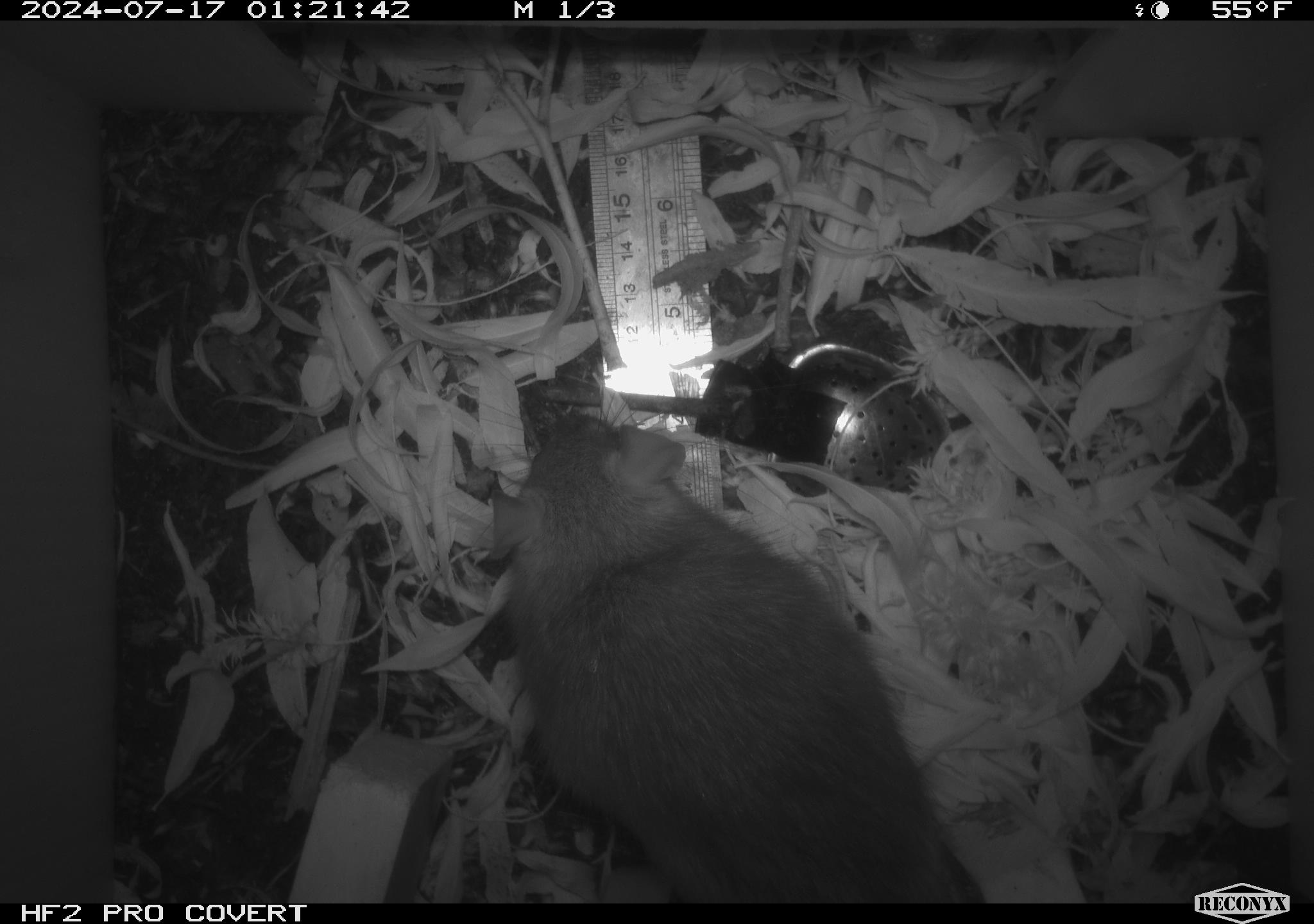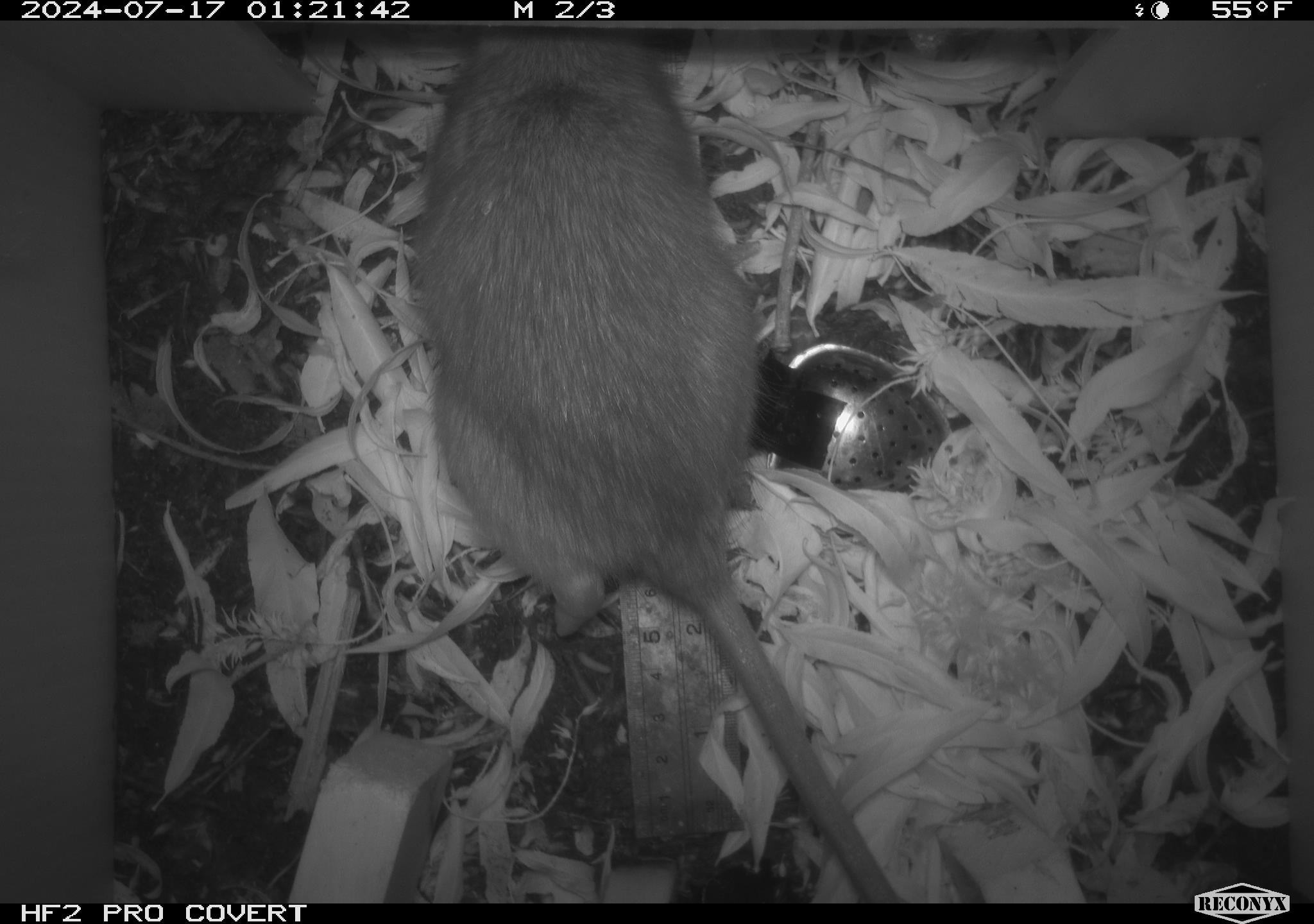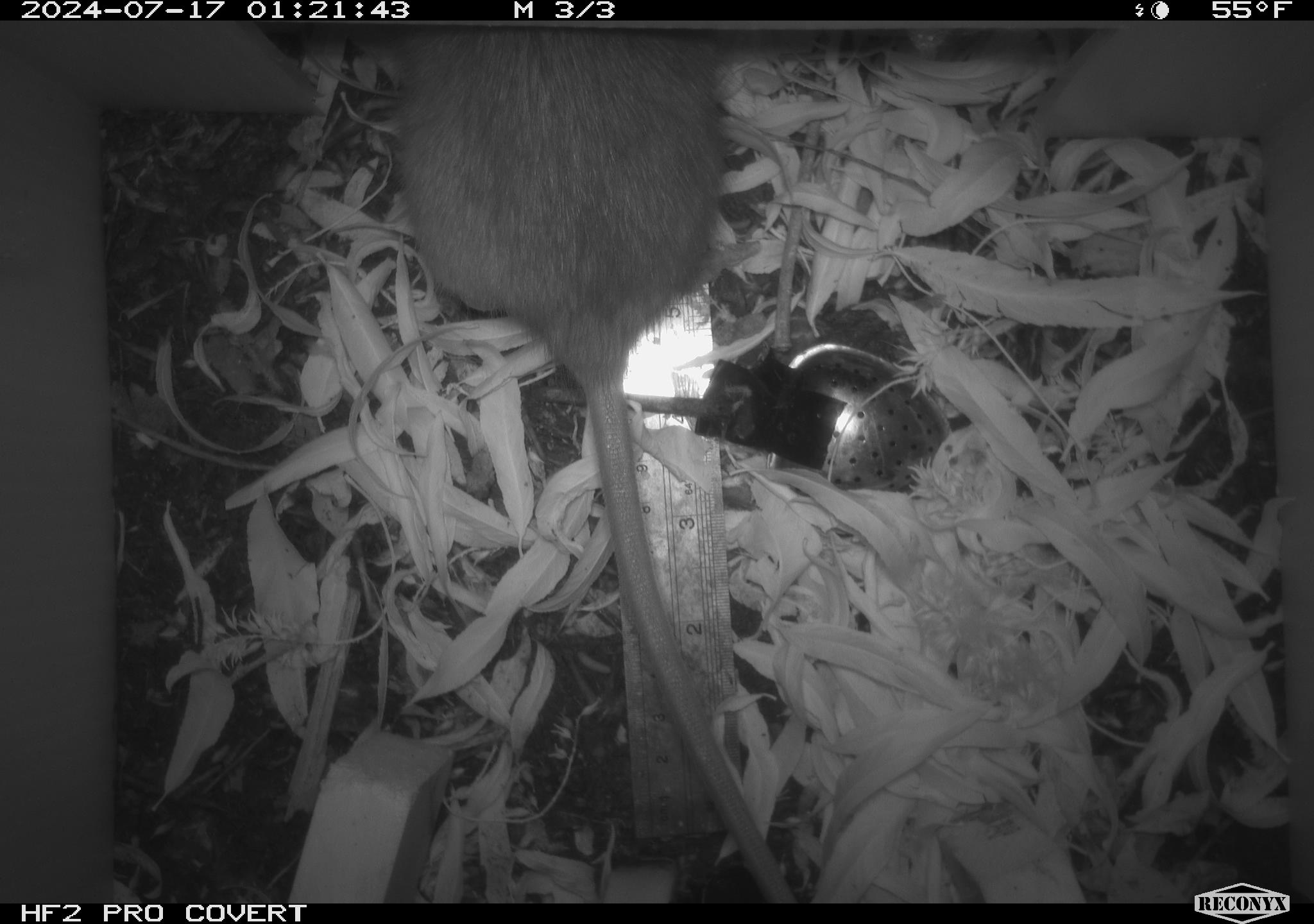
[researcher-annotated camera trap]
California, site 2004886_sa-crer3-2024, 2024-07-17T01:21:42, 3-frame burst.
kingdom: Animalia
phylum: Chordata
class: Mammalia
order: Rodentia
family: Muridae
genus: Rattus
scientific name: Rattus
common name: rat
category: rattus species